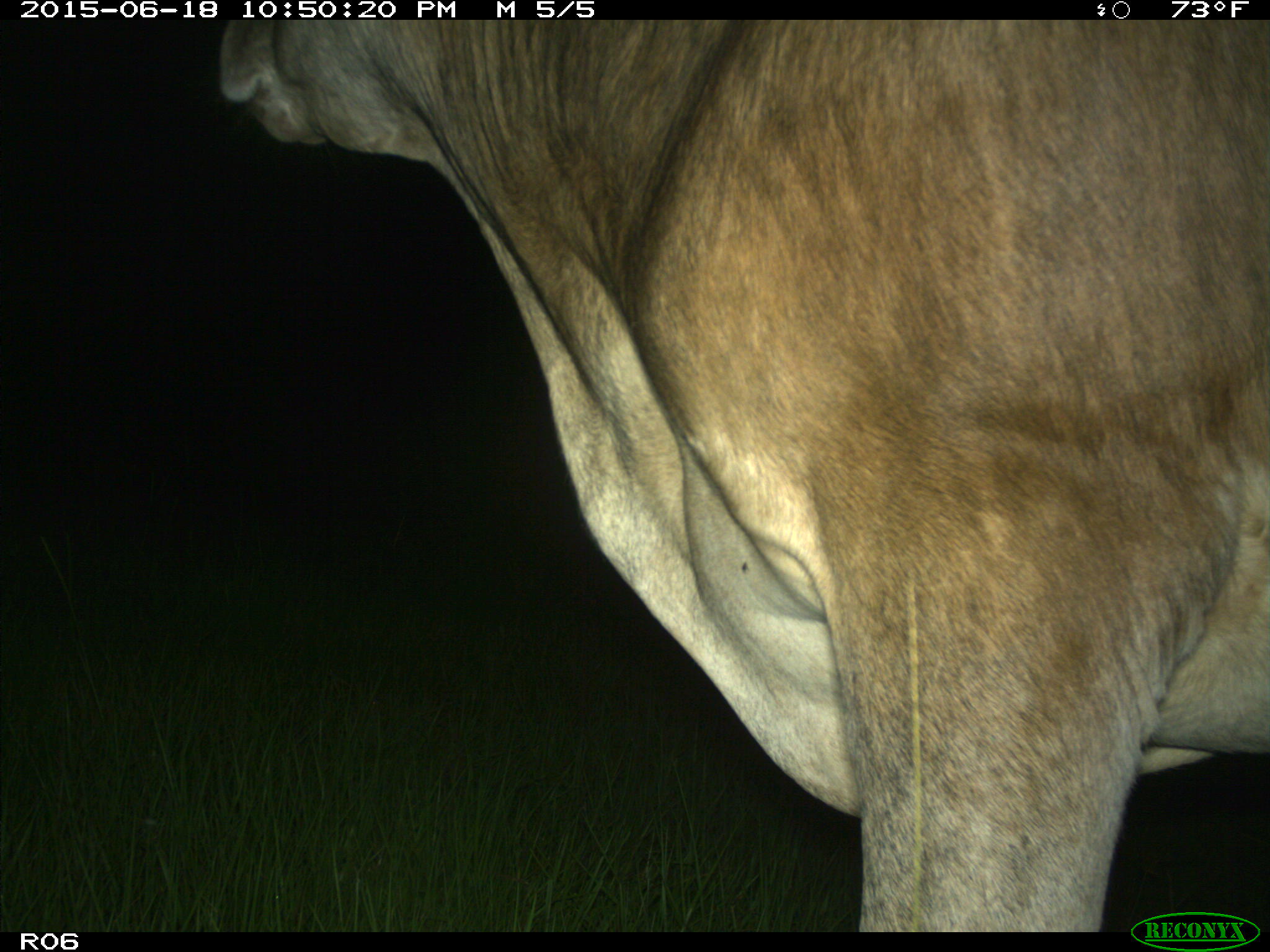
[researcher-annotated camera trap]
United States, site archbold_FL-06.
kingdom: Animalia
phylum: Chordata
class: Mammalia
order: Artiodactyla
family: Bovidae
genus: Bos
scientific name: Bos taurus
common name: domestic cow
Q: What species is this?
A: Bos taurus (domestic cow).